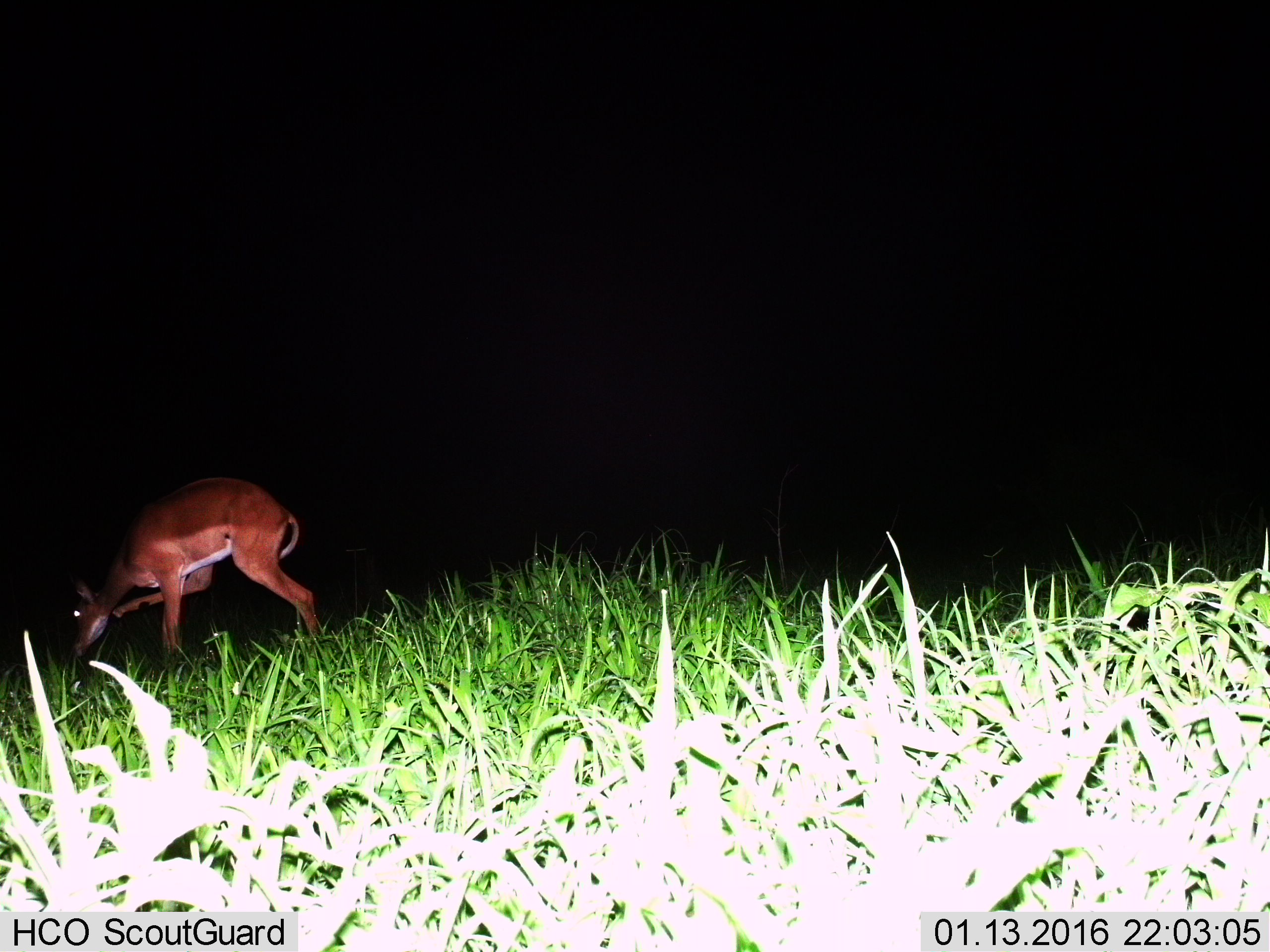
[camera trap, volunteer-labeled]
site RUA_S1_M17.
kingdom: Animalia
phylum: Chordata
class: Mammalia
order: Artiodactyla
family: Bovidae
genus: Aepyceros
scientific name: Aepyceros melampus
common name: impala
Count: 1.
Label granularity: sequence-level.